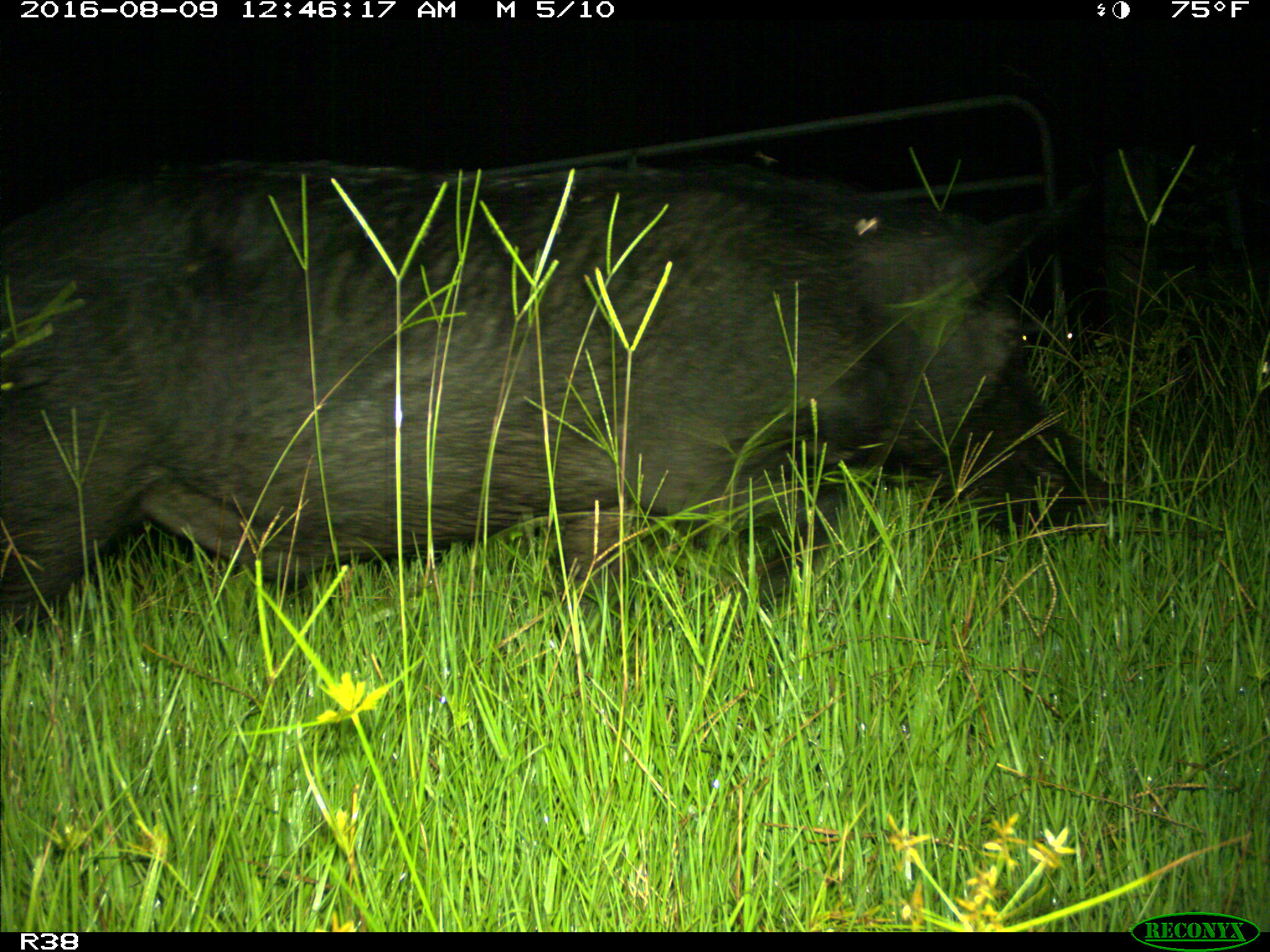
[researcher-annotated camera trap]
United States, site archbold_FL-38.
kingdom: Animalia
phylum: Chordata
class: Mammalia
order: Artiodactyla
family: Suidae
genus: Sus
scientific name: Sus scrofa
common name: wild boar